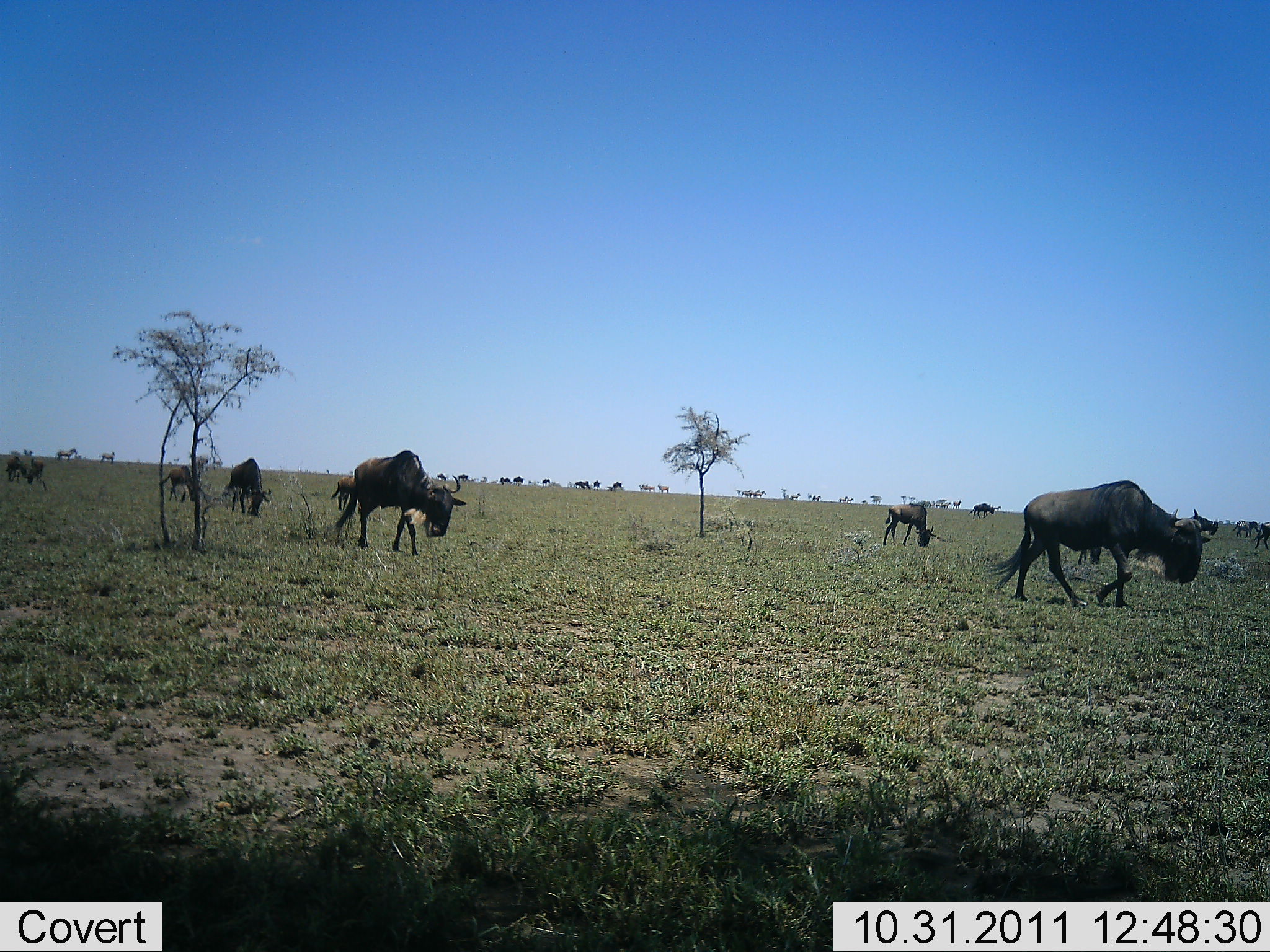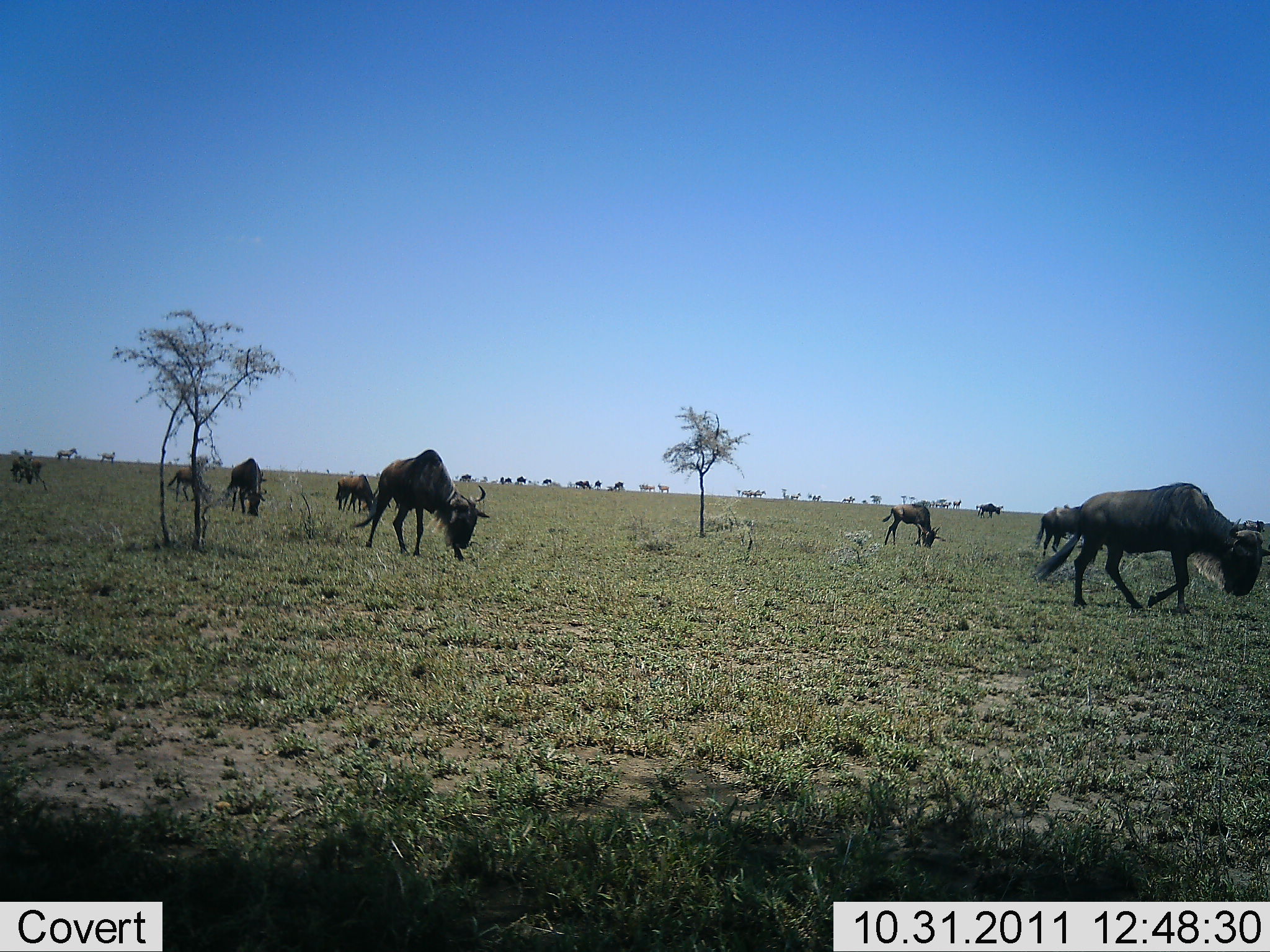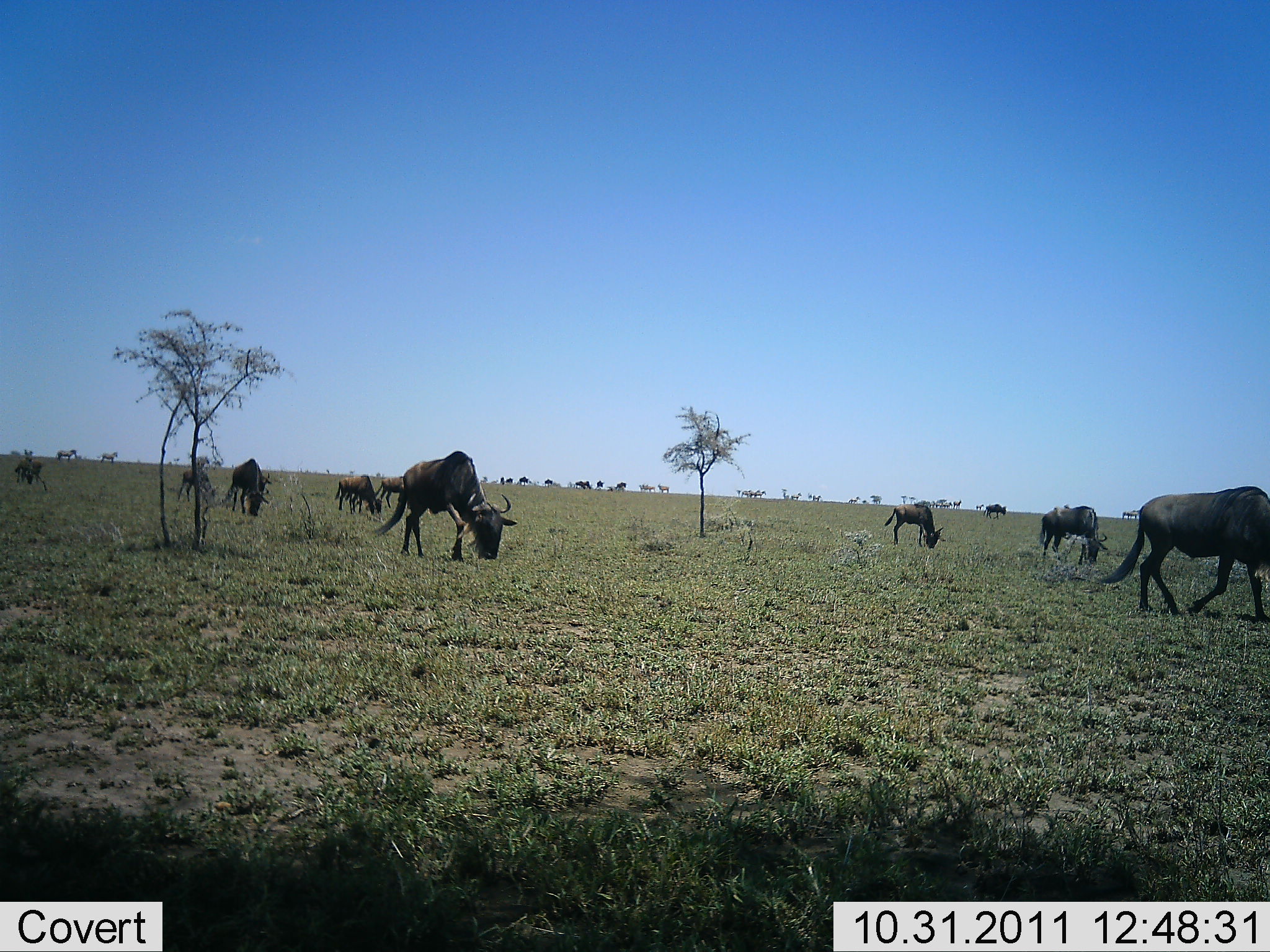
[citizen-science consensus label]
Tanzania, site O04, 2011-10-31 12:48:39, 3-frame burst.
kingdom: Animalia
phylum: Chordata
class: Mammalia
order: Artiodactyla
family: Bovidae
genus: Connochaetes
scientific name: Connochaetes taurinus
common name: blue wildebeest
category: wildebeest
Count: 11-50.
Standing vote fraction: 25%.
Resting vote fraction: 0%.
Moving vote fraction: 67%.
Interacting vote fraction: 0%.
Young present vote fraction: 8%.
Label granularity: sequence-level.